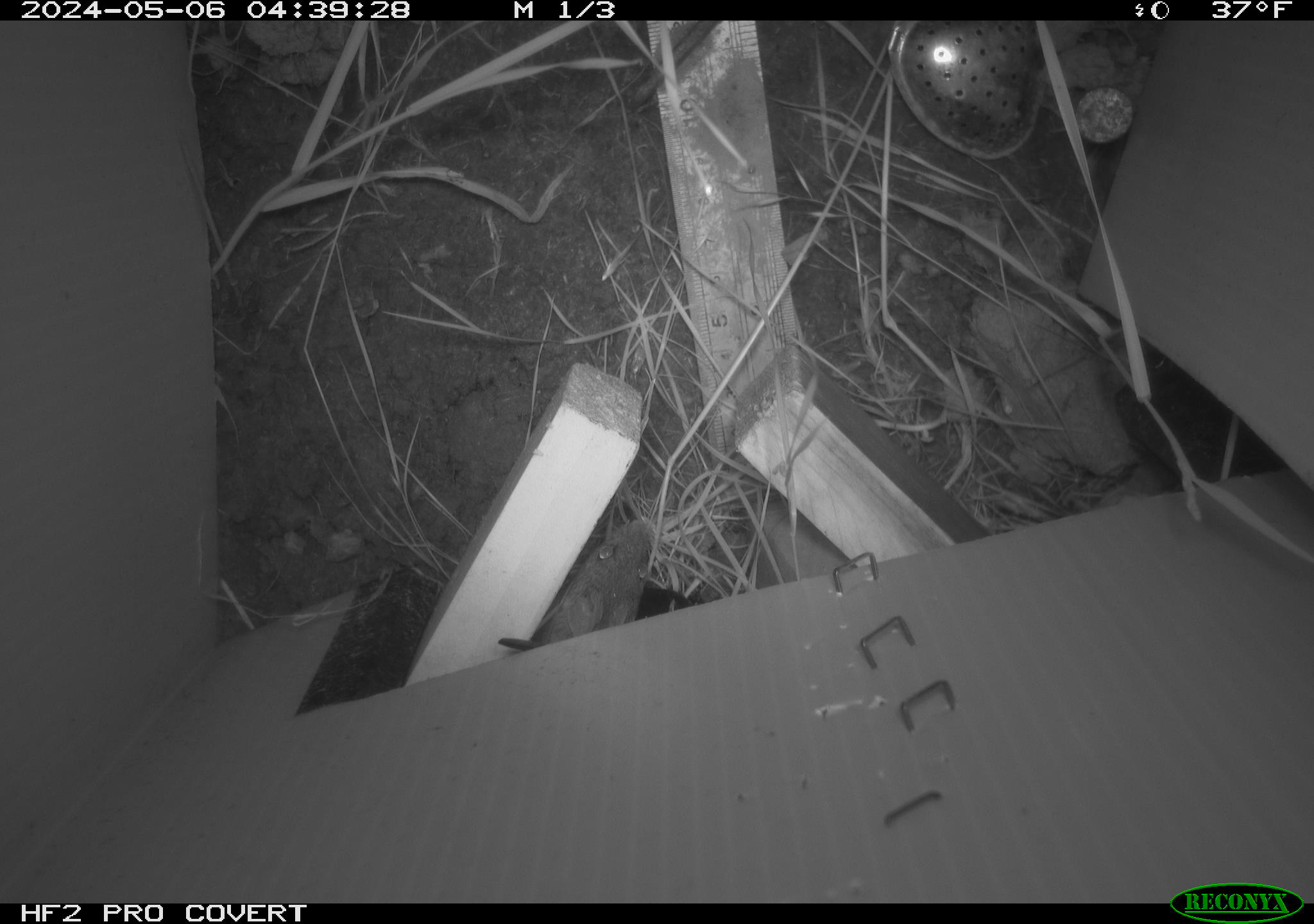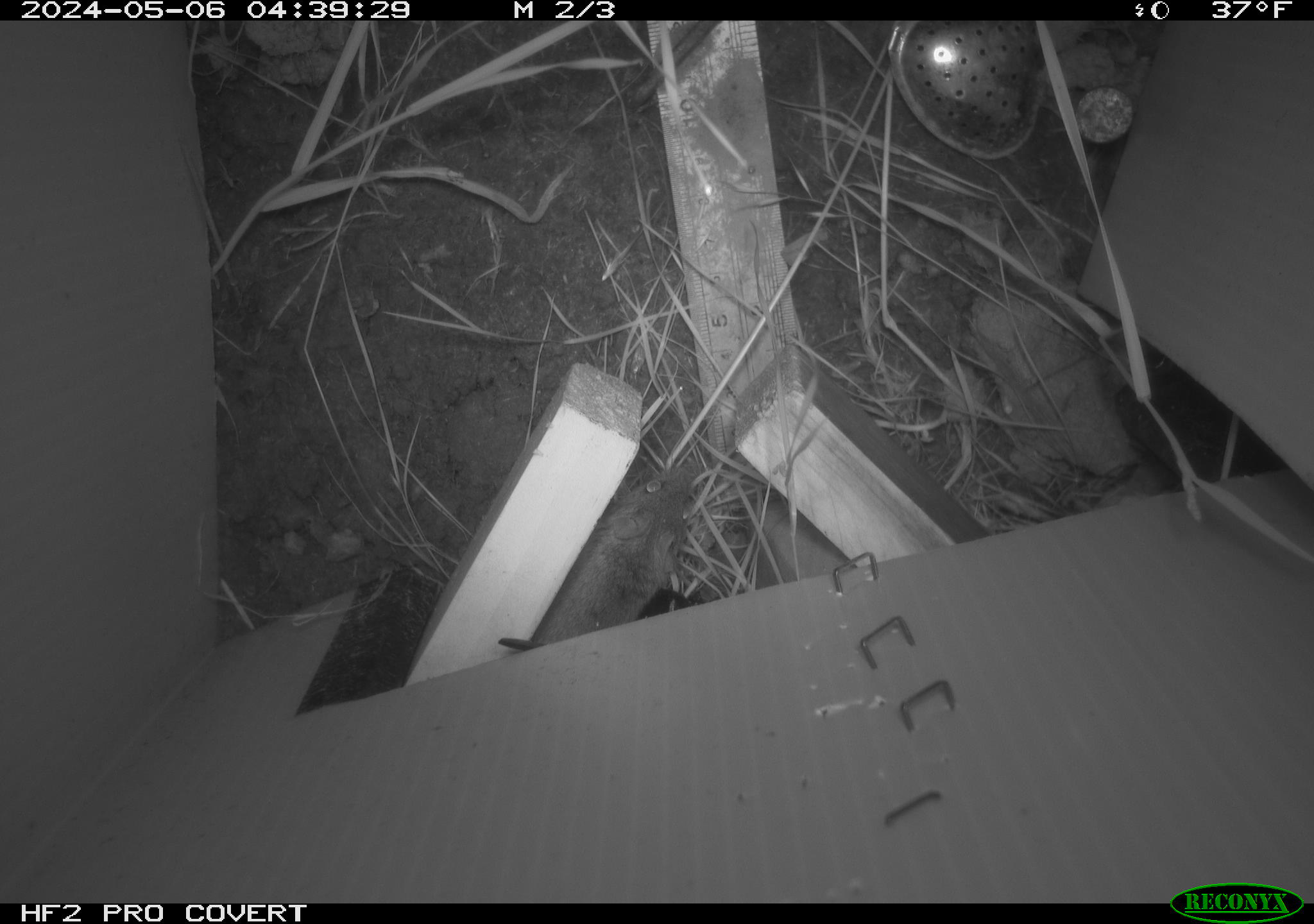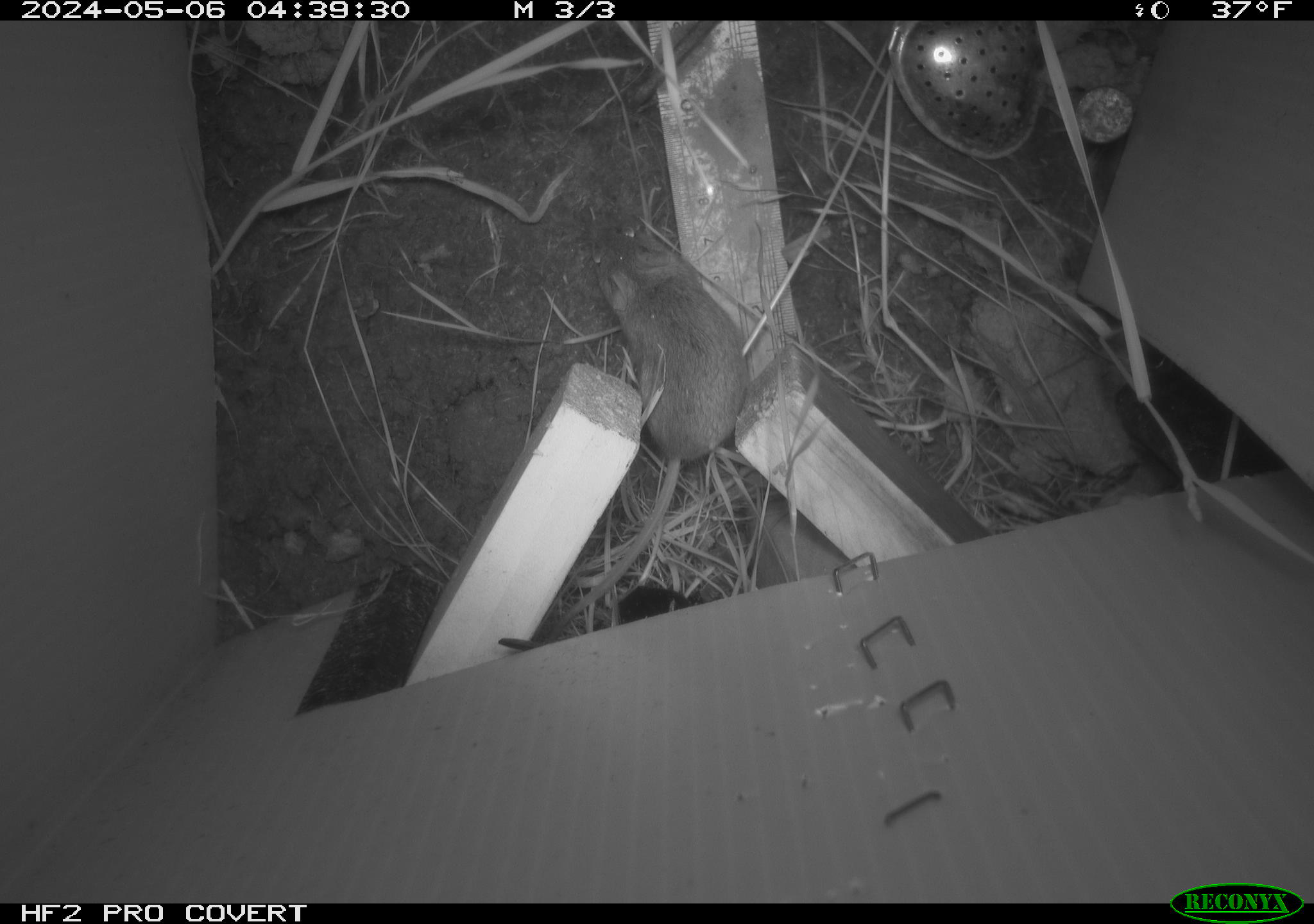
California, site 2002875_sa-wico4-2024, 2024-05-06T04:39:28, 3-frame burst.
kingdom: Animalia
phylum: Chordata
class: Mammalia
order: Rodentia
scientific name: Rodentia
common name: mouse species